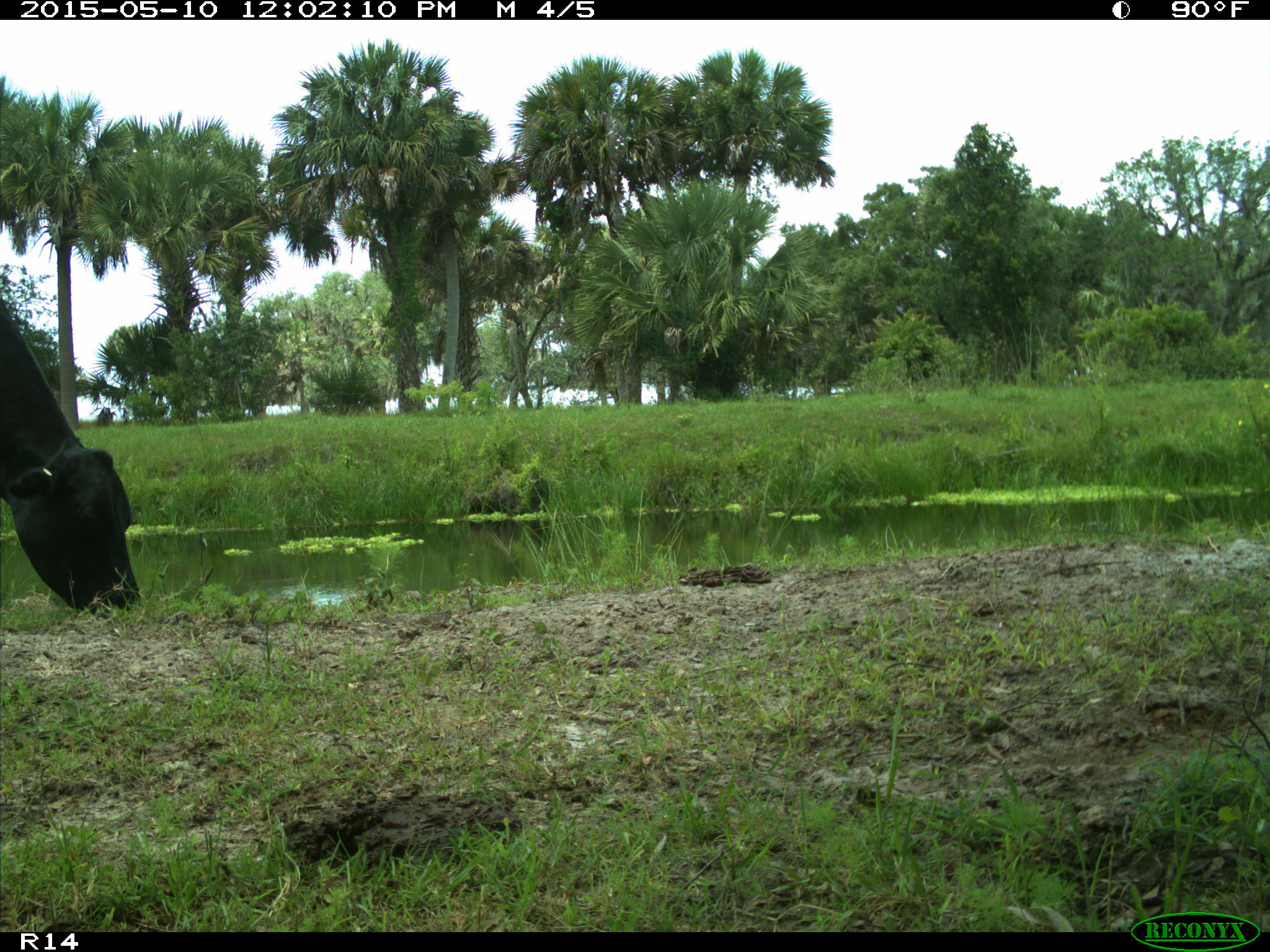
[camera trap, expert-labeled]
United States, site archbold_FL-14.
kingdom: Animalia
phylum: Chordata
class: Mammalia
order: Artiodactyla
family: Bovidae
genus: Bos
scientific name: Bos taurus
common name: domestic cow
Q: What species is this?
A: Bos taurus (domestic cow).